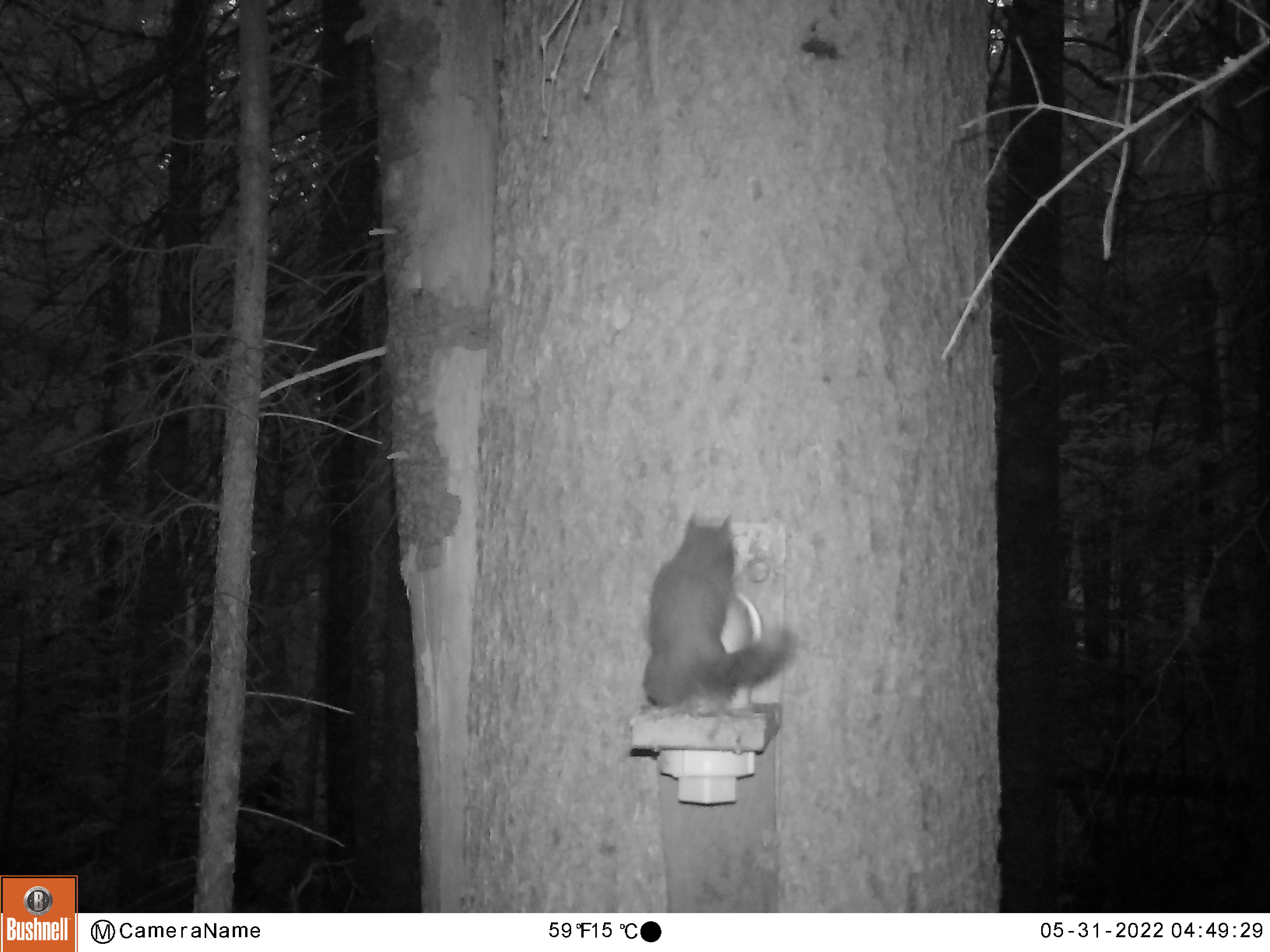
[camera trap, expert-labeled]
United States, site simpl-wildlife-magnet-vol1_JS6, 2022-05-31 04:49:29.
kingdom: Animalia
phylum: Chordata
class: Mammalia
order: Rodentia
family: Sciuridae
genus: Tamiasciurus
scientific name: Tamiasciurus hudsonicus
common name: red squirrel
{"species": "red squirrel (Tamiasciurus hudsonicus)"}